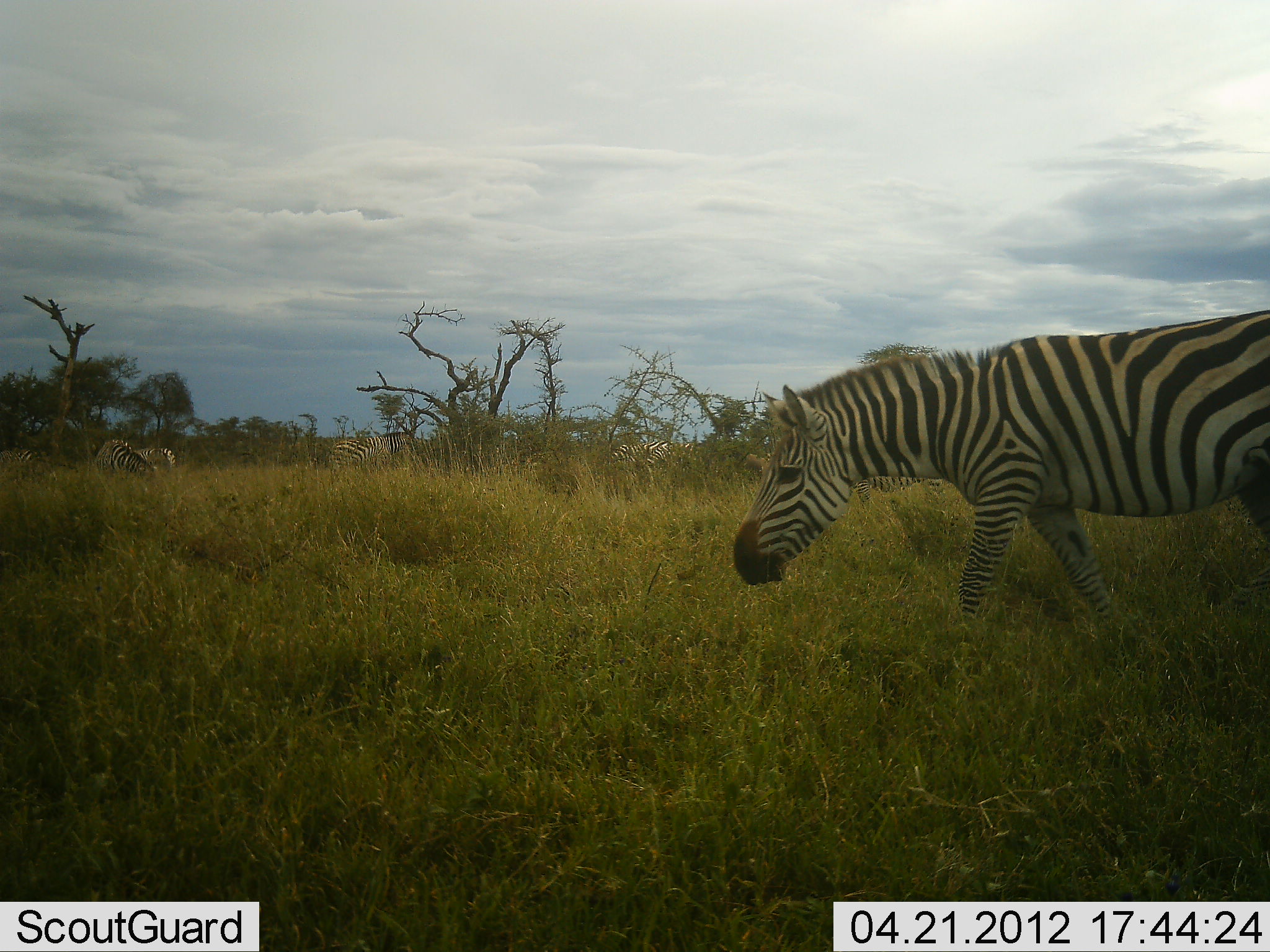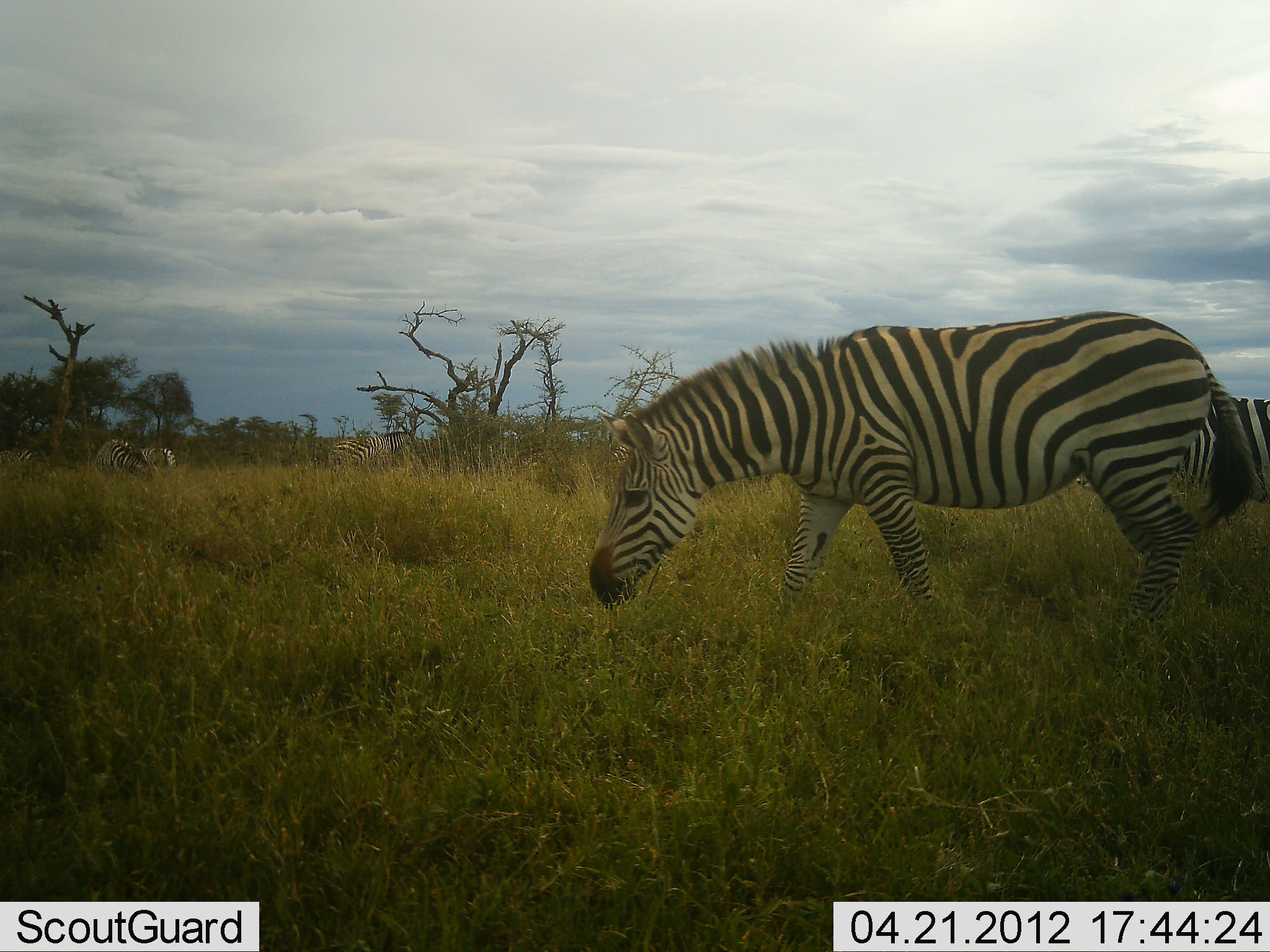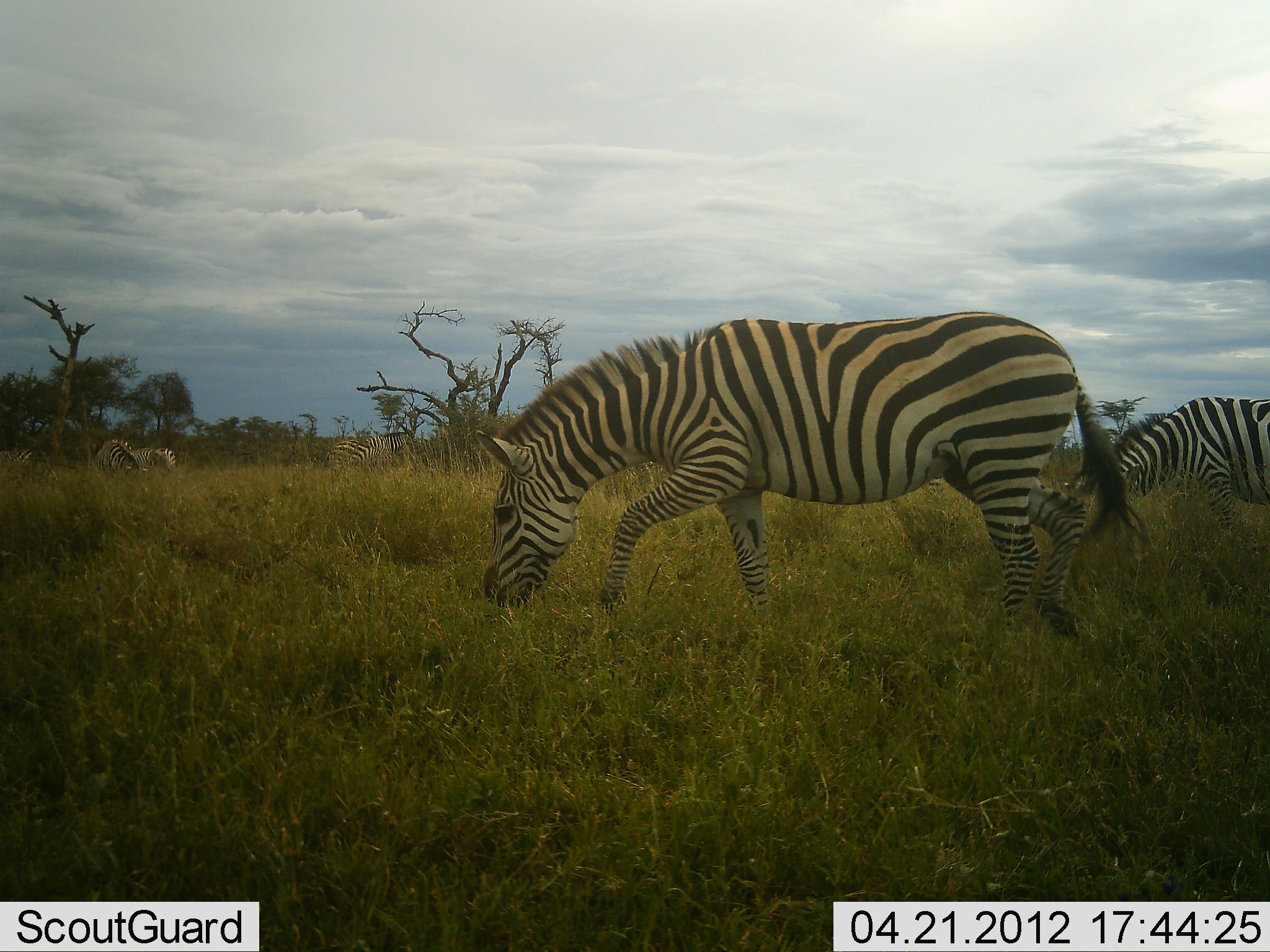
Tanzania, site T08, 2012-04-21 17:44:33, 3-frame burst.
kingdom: Animalia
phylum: Chordata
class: Mammalia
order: Perissodactyla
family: Equidae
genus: Equus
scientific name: Equus quagga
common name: plains zebra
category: zebra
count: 4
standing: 50%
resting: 0%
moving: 60%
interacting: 0%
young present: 0%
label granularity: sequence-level